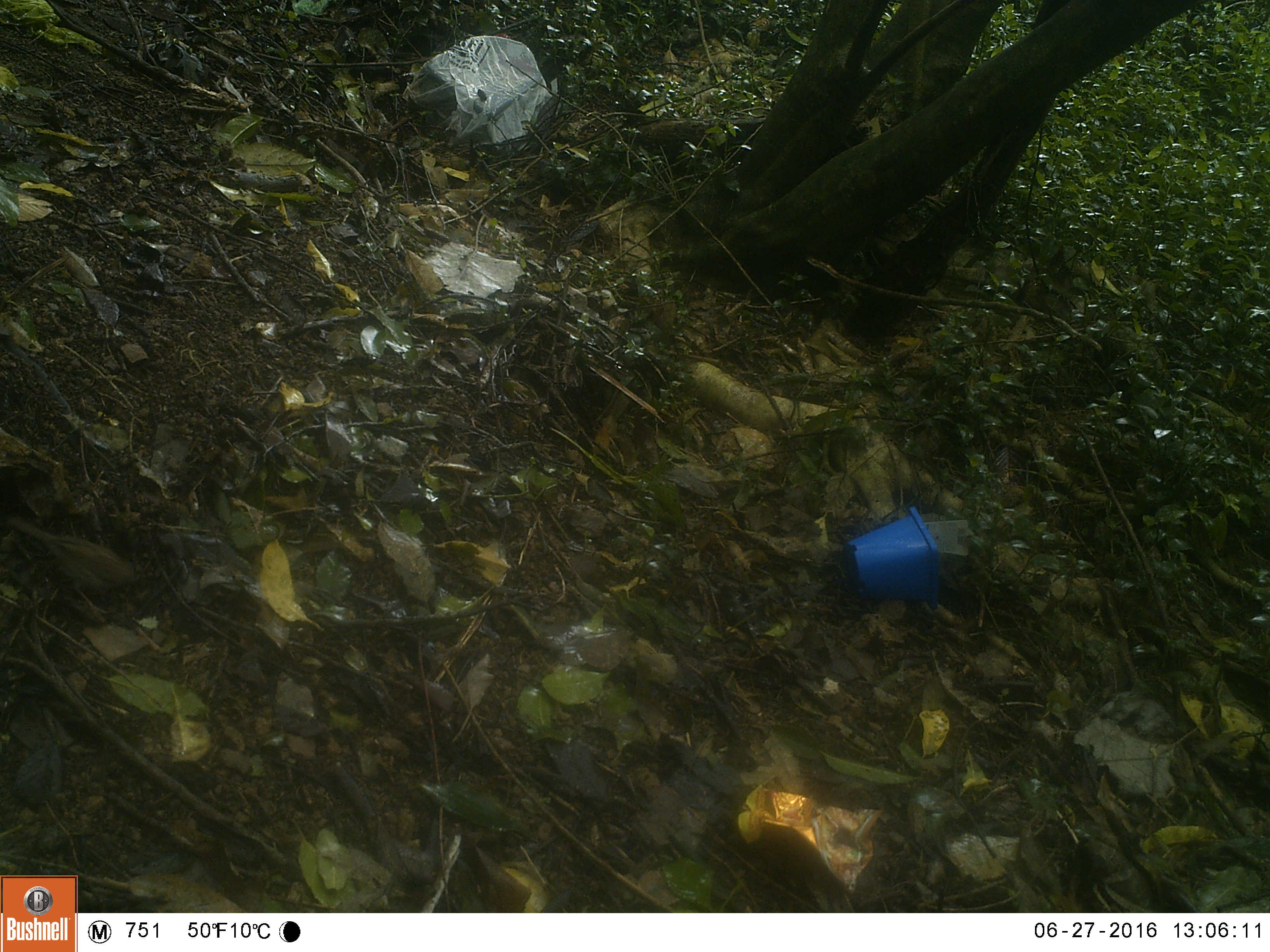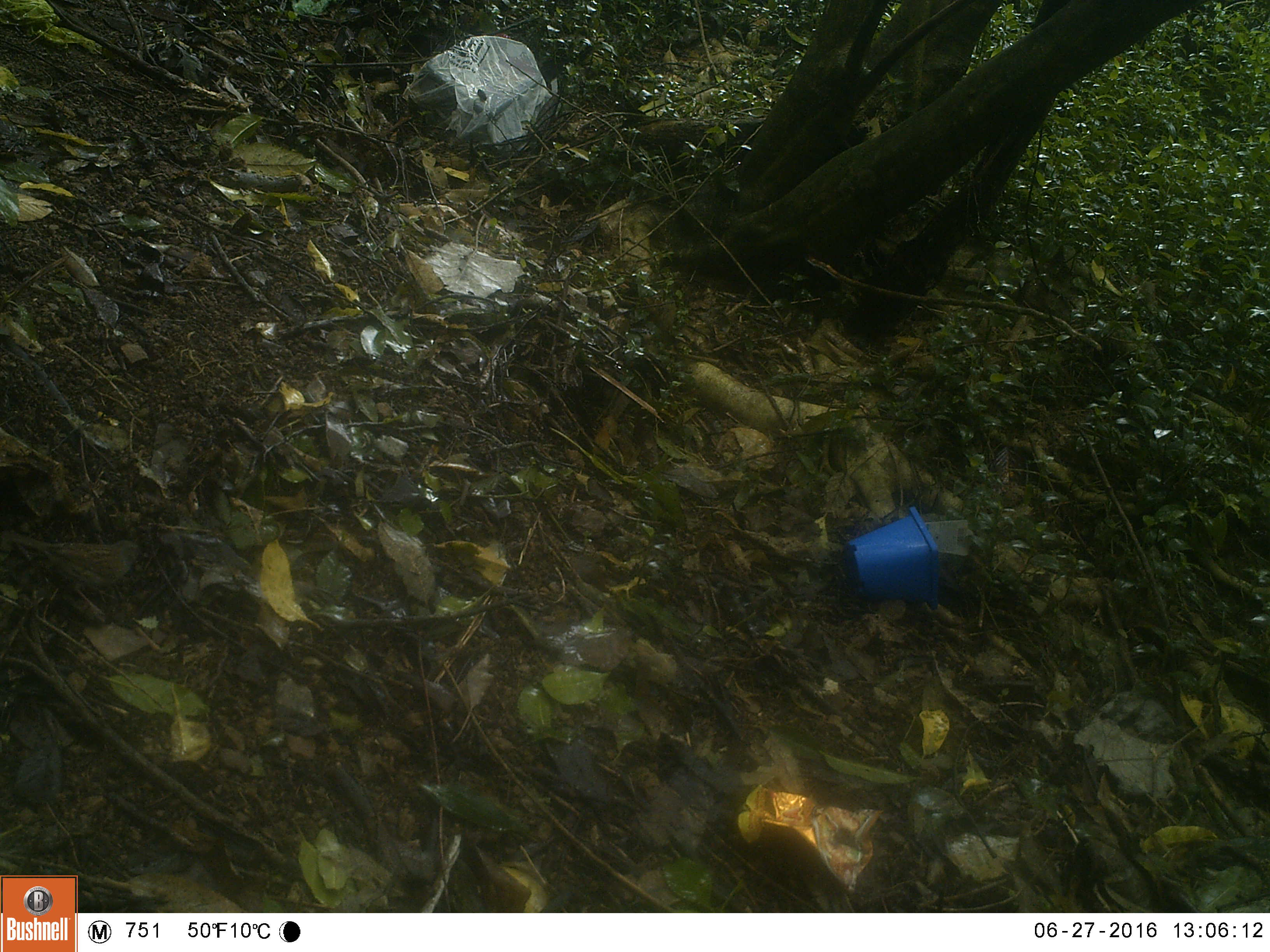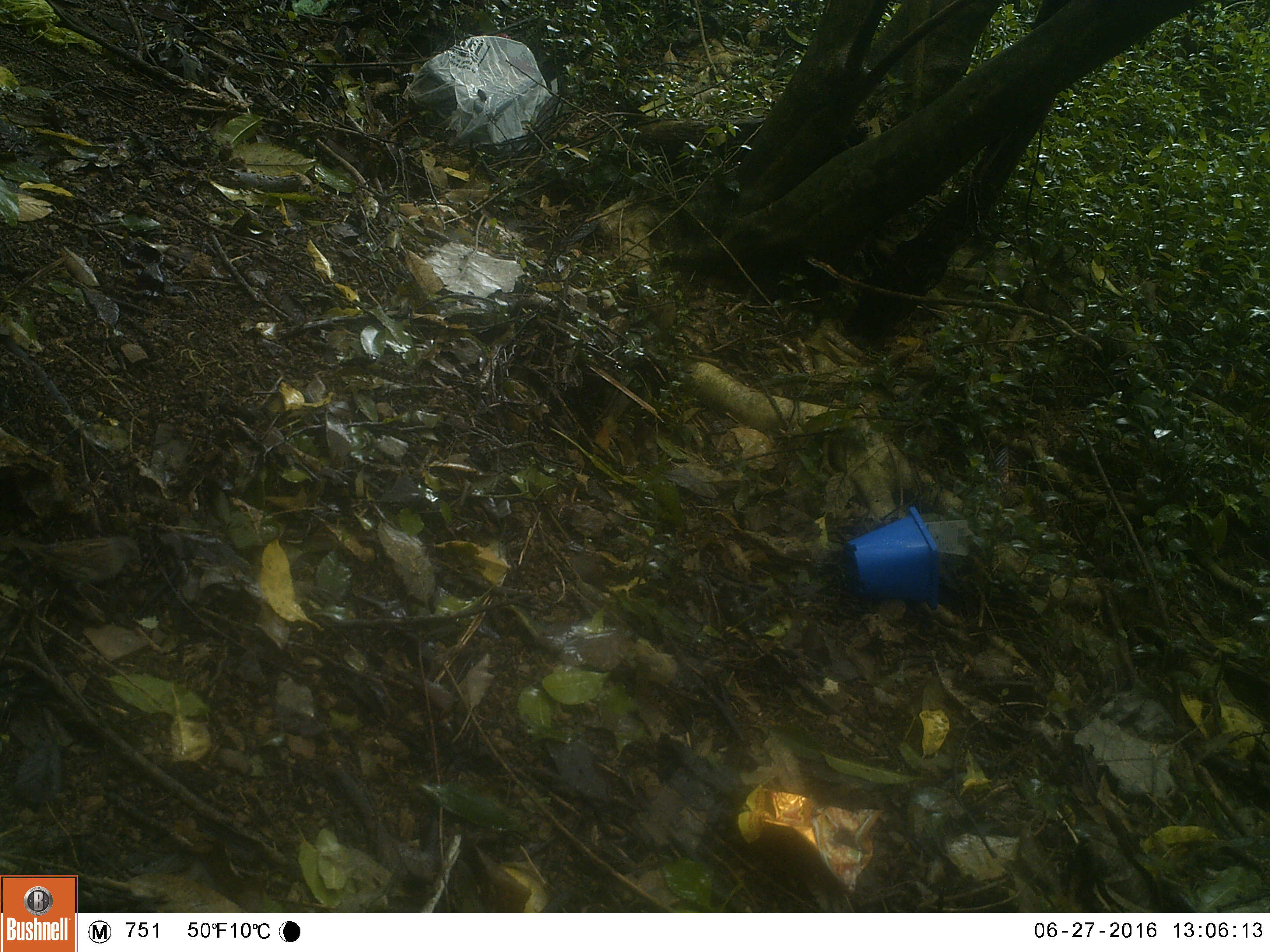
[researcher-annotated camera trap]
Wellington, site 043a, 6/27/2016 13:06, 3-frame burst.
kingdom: Animalia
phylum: Chordata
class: Aves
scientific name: Aves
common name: bird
Bird (Aves).